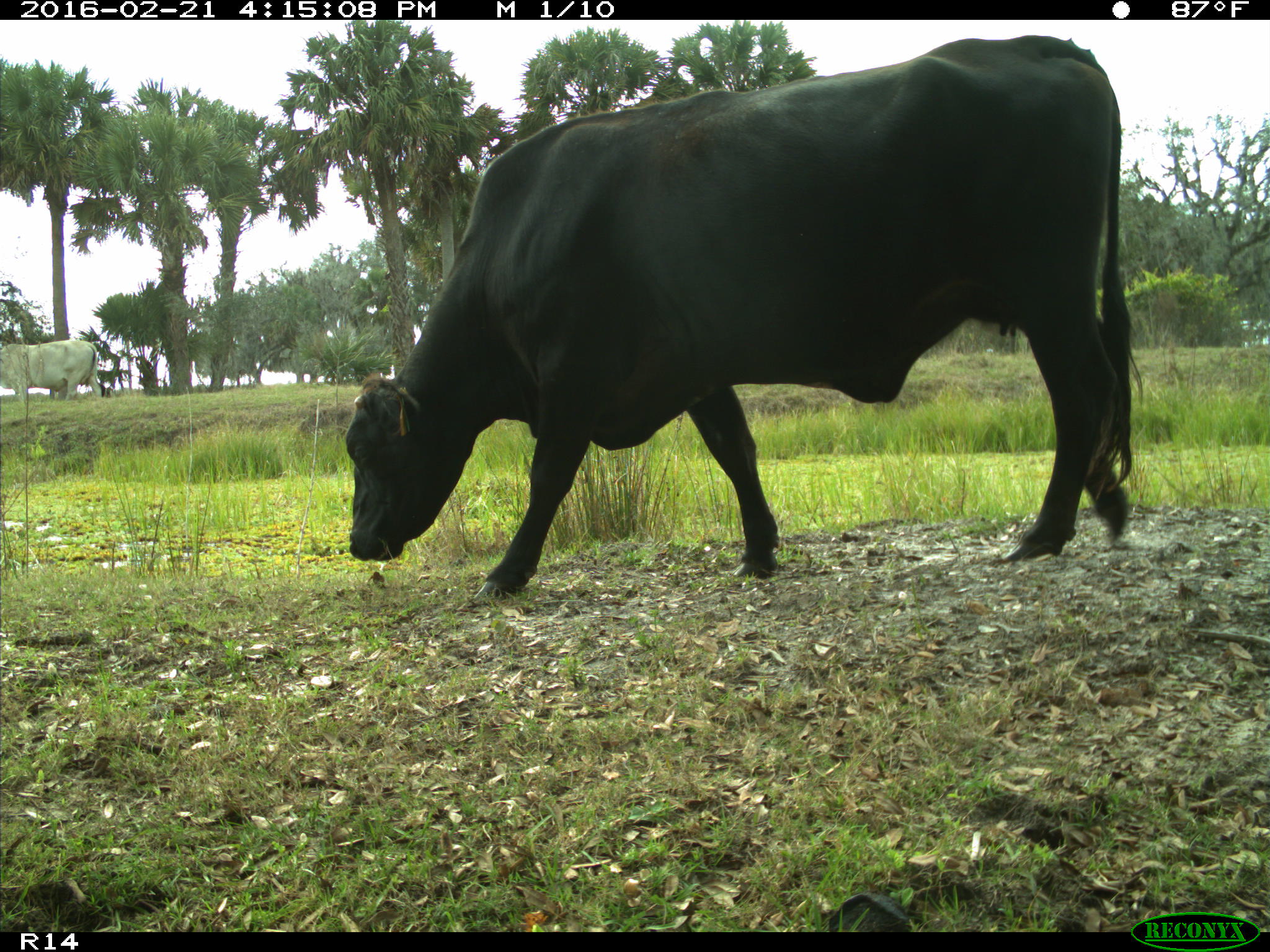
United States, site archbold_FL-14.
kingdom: Animalia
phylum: Chordata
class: Mammalia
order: Artiodactyla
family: Bovidae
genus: Bos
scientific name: Bos taurus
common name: domestic cow